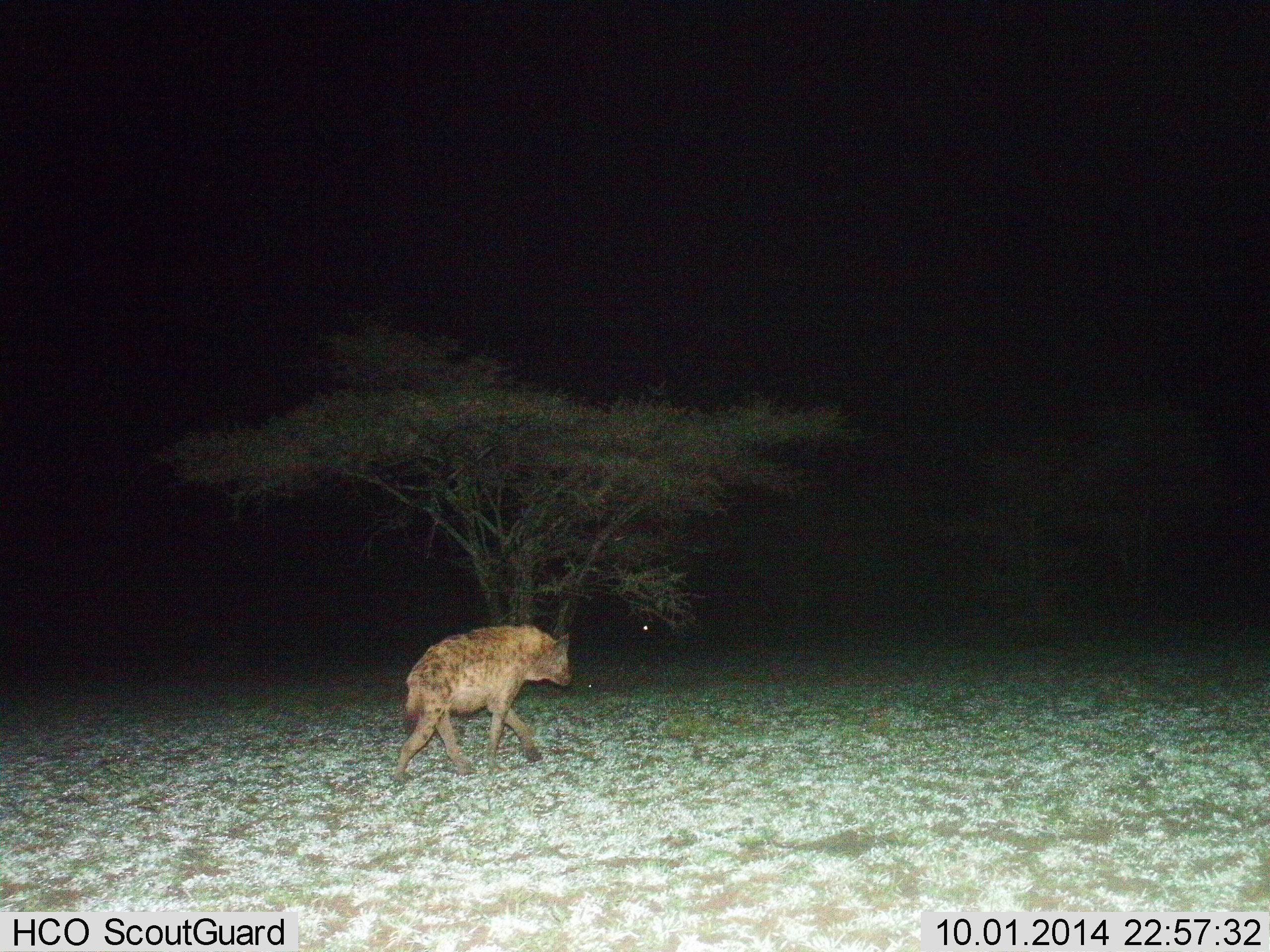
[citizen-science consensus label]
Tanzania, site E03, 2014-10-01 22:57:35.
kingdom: Animalia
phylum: Chordata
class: Mammalia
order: Carnivora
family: Hyaenidae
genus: Crocuta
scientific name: Crocuta crocuta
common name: spotted hyena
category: hyenaspotted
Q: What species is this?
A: Hyenaspotted (spotted hyena) (Crocuta crocuta).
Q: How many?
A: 1.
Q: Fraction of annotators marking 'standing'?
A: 10%.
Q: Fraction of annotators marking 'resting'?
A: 0%.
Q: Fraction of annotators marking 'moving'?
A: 90%.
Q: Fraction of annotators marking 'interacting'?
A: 0%.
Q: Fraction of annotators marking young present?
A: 0%.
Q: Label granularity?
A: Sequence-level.